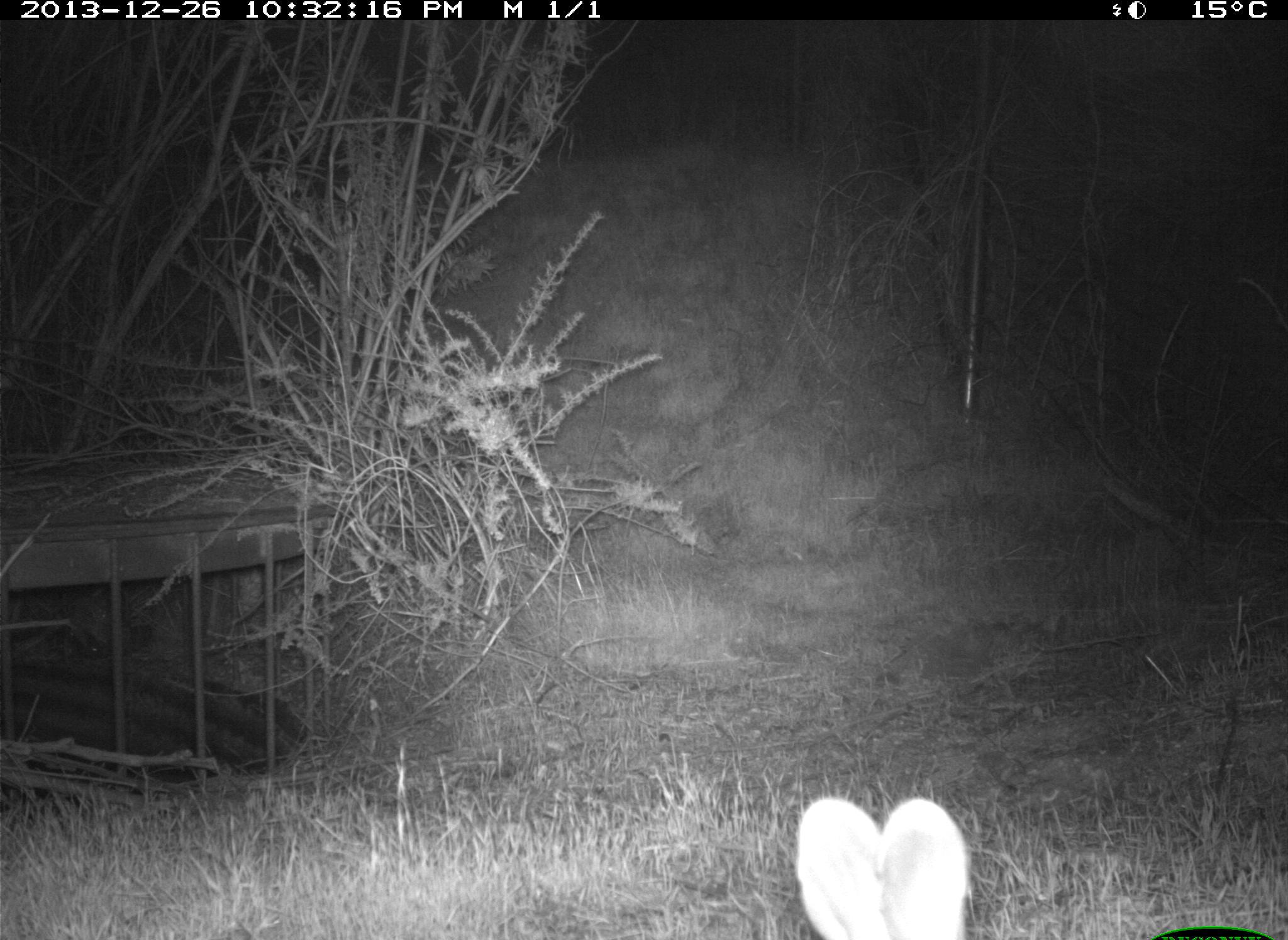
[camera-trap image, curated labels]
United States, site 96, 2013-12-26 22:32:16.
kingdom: Animalia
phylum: Chordata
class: Mammalia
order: Lagomorpha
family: Leporidae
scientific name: Leporidae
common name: rabbits and hares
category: rabbit